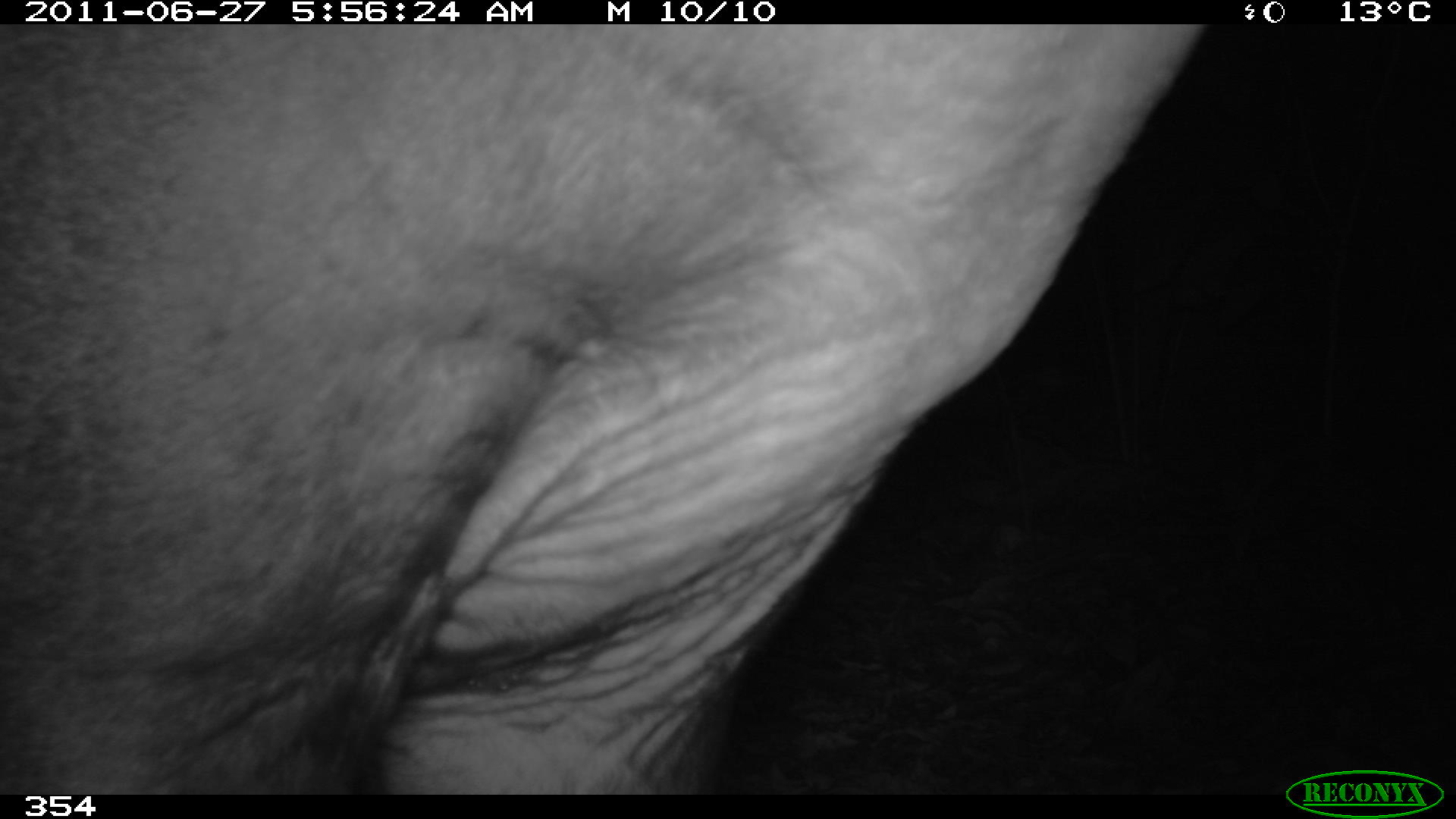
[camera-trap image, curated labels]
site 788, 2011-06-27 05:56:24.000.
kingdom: Animalia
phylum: Chordata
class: Mammalia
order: Perissodactyla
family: Tapiridae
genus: Tapirus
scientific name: Tapirus terrestris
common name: south american tapir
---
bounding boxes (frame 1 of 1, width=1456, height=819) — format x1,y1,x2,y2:
tapirus terrestris: 0,24,1202,795